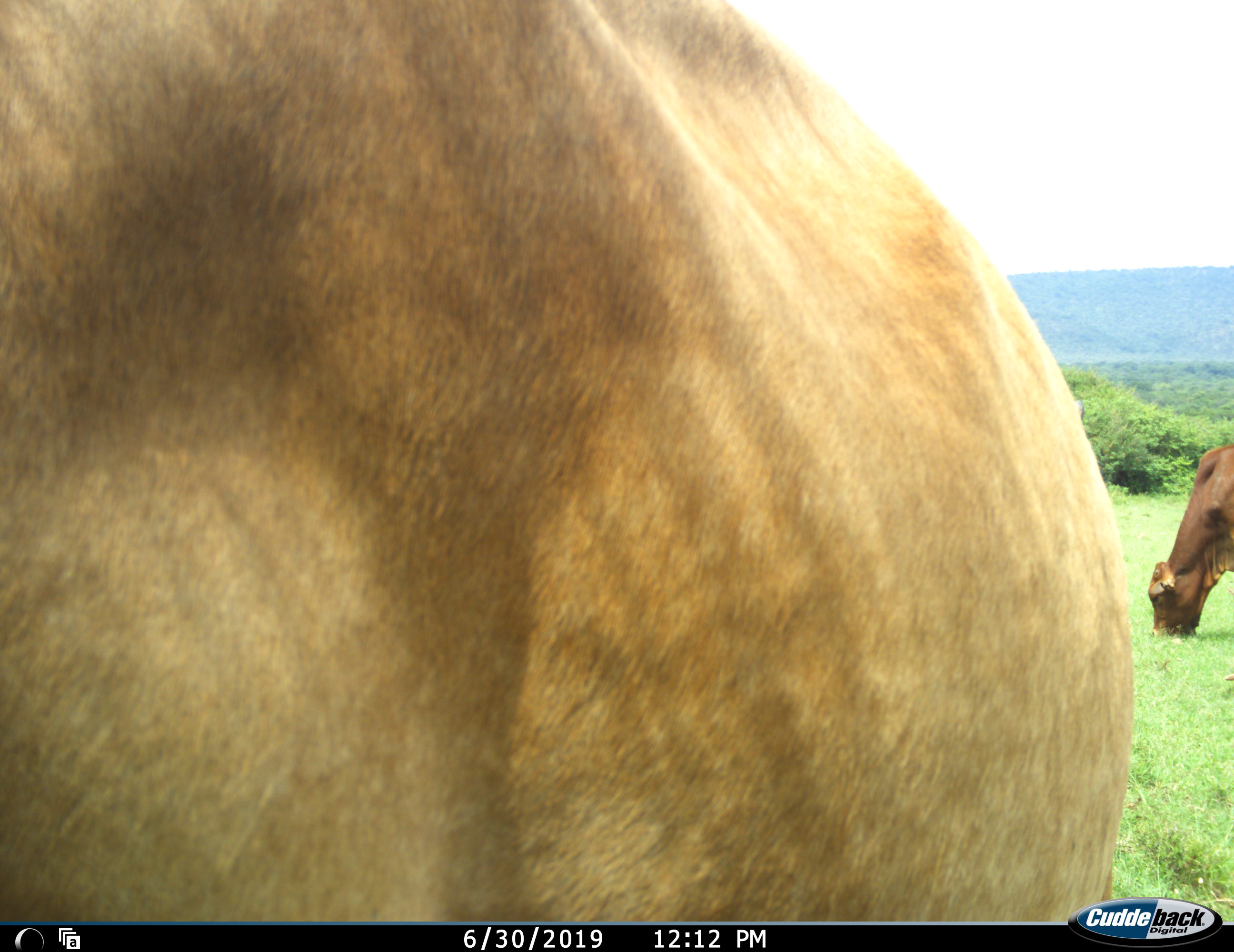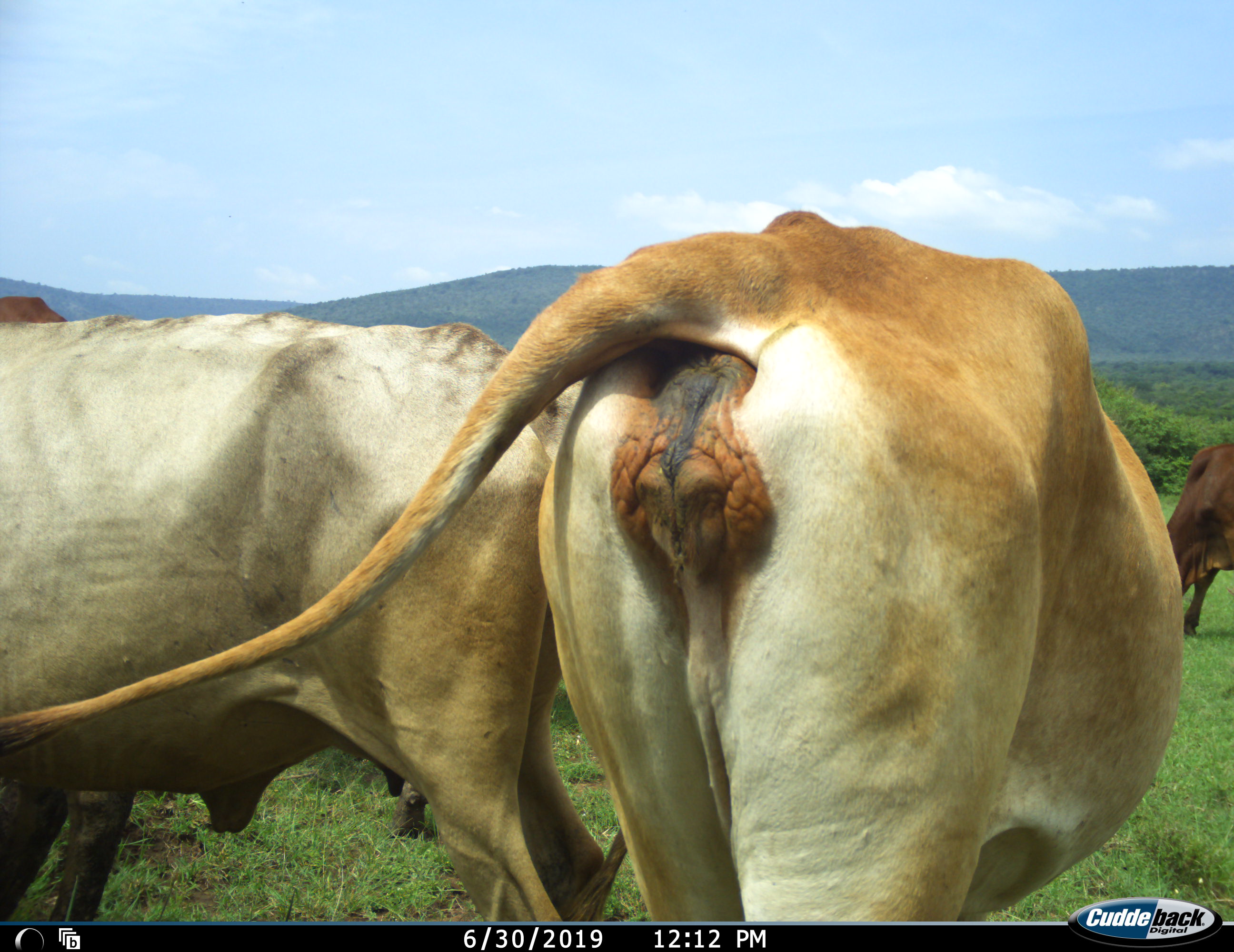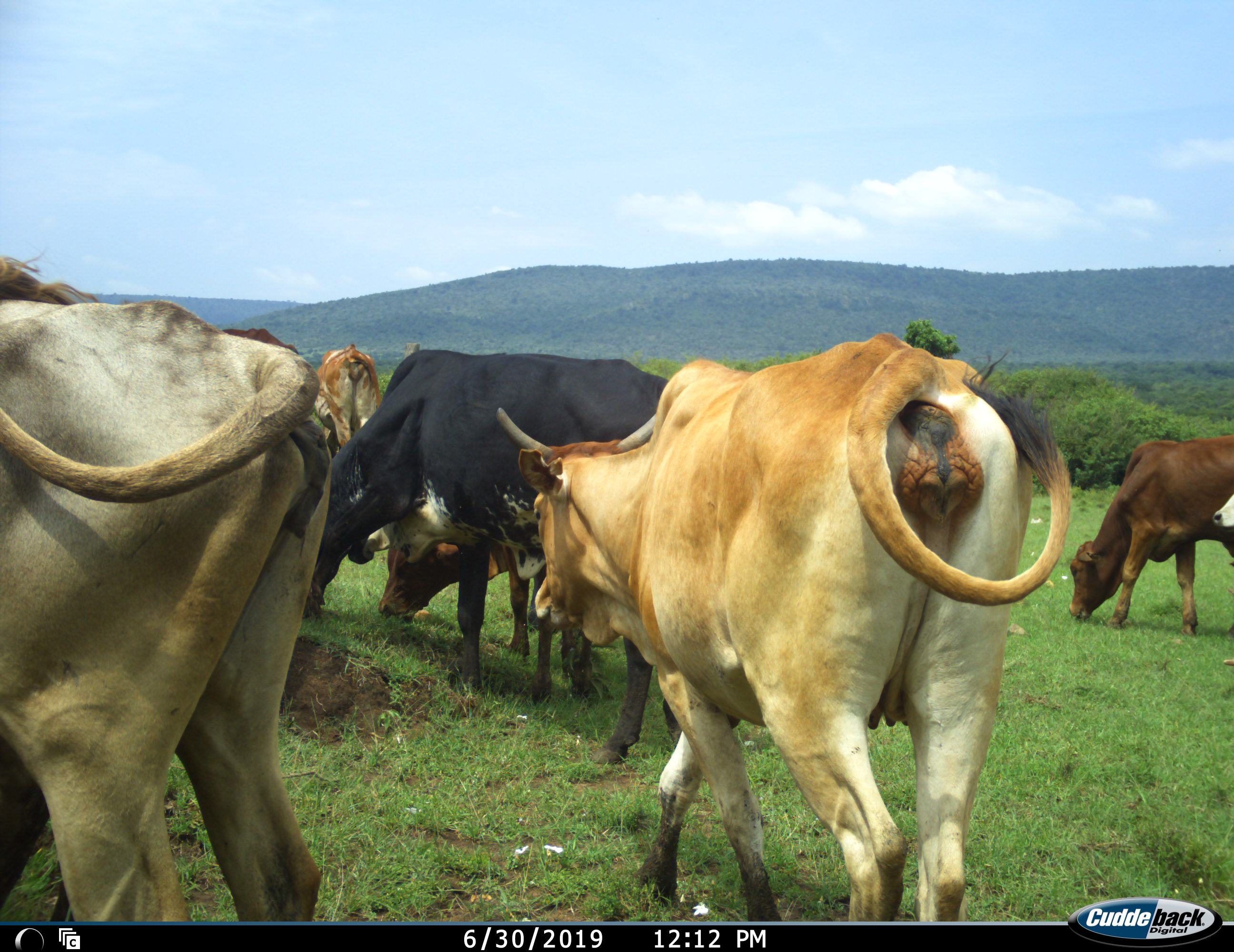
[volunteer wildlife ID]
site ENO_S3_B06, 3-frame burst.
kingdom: Animalia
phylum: Chordata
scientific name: Vertebrata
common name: domestic animal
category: domesticanimal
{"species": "domesticanimal (domestic animal) (Vertebrata)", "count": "8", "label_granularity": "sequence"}